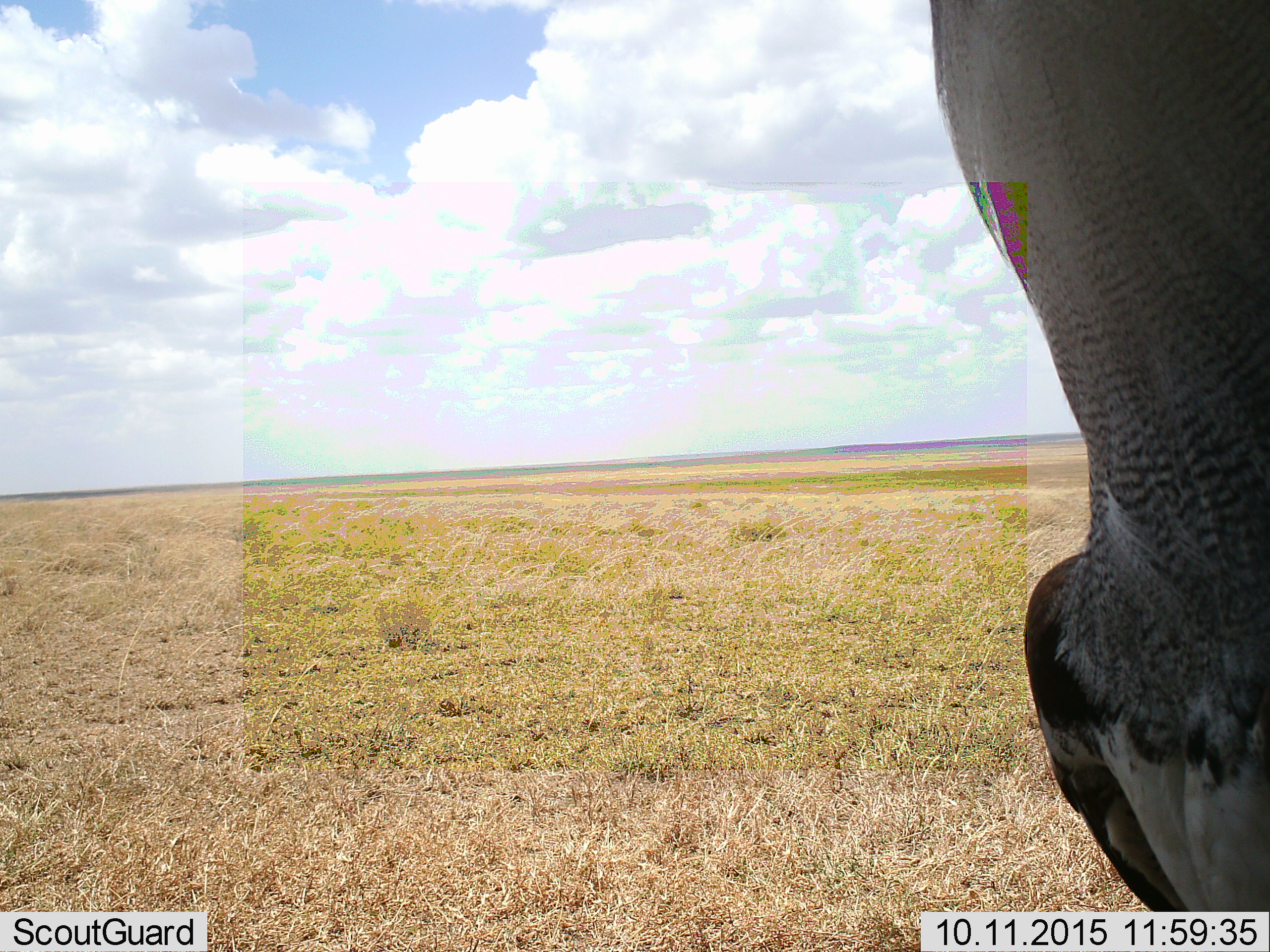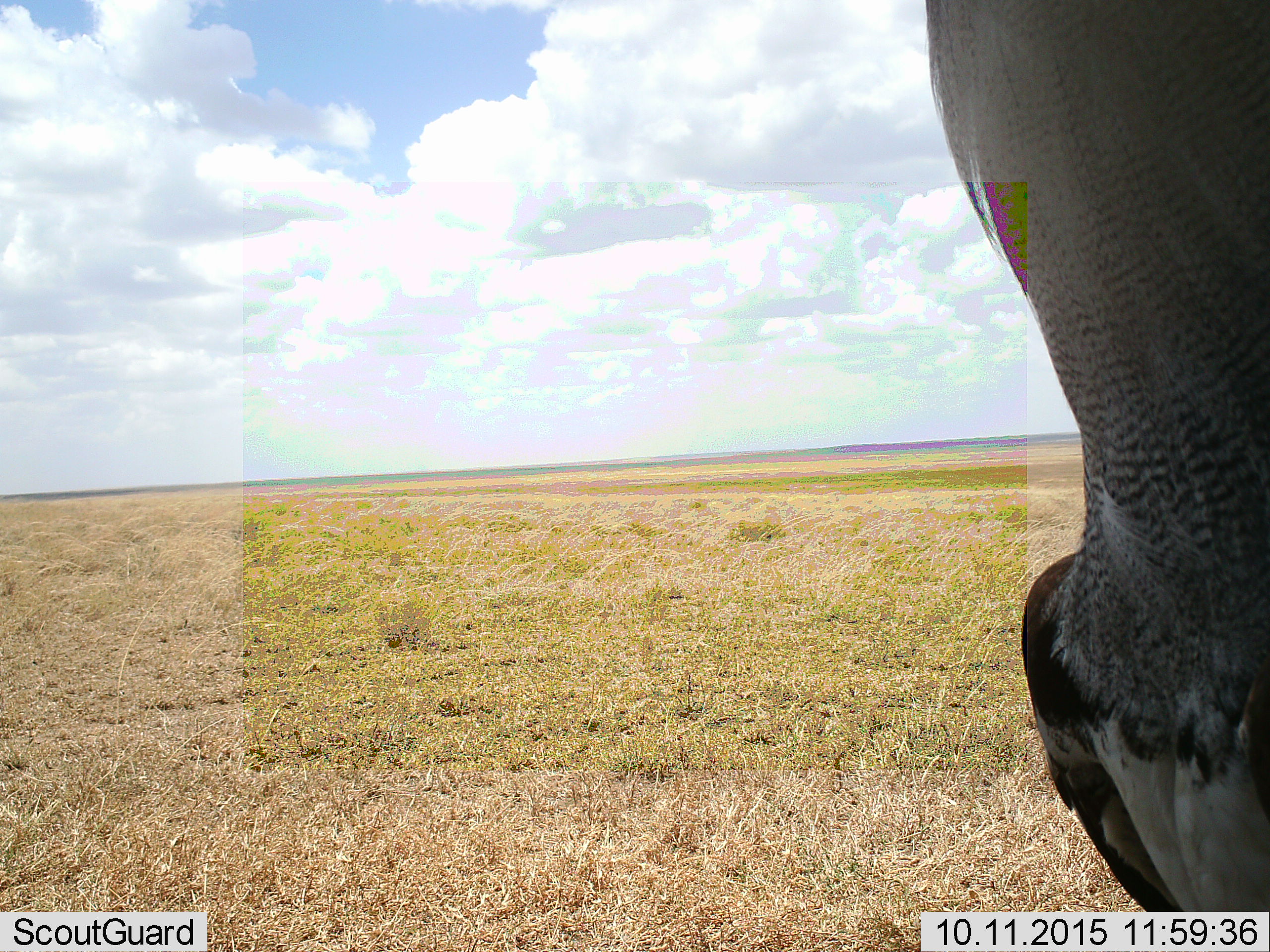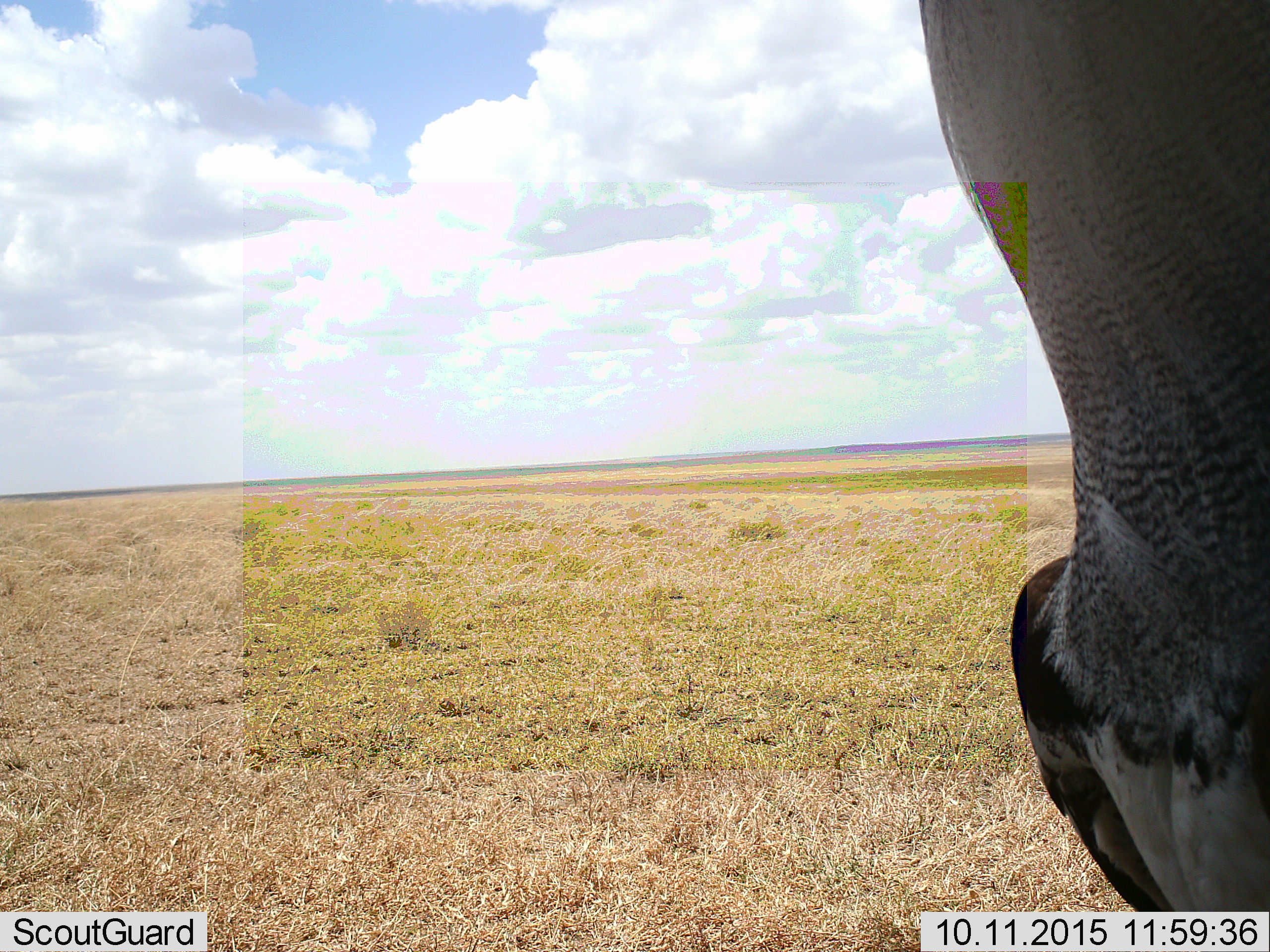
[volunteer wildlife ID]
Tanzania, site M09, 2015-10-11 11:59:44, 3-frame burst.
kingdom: Animalia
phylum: Chordata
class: Aves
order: Otidiformes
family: Otididae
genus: Ardeotis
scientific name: Ardeotis kori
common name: kori bustard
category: koribustard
Koribustard (kori bustard) (Ardeotis kori), count 1. Behavior (volunteer vote fractions): standing 100%, resting 0%, moving 0%, interacting 0%. Young present (vote fraction): 0%. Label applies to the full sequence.